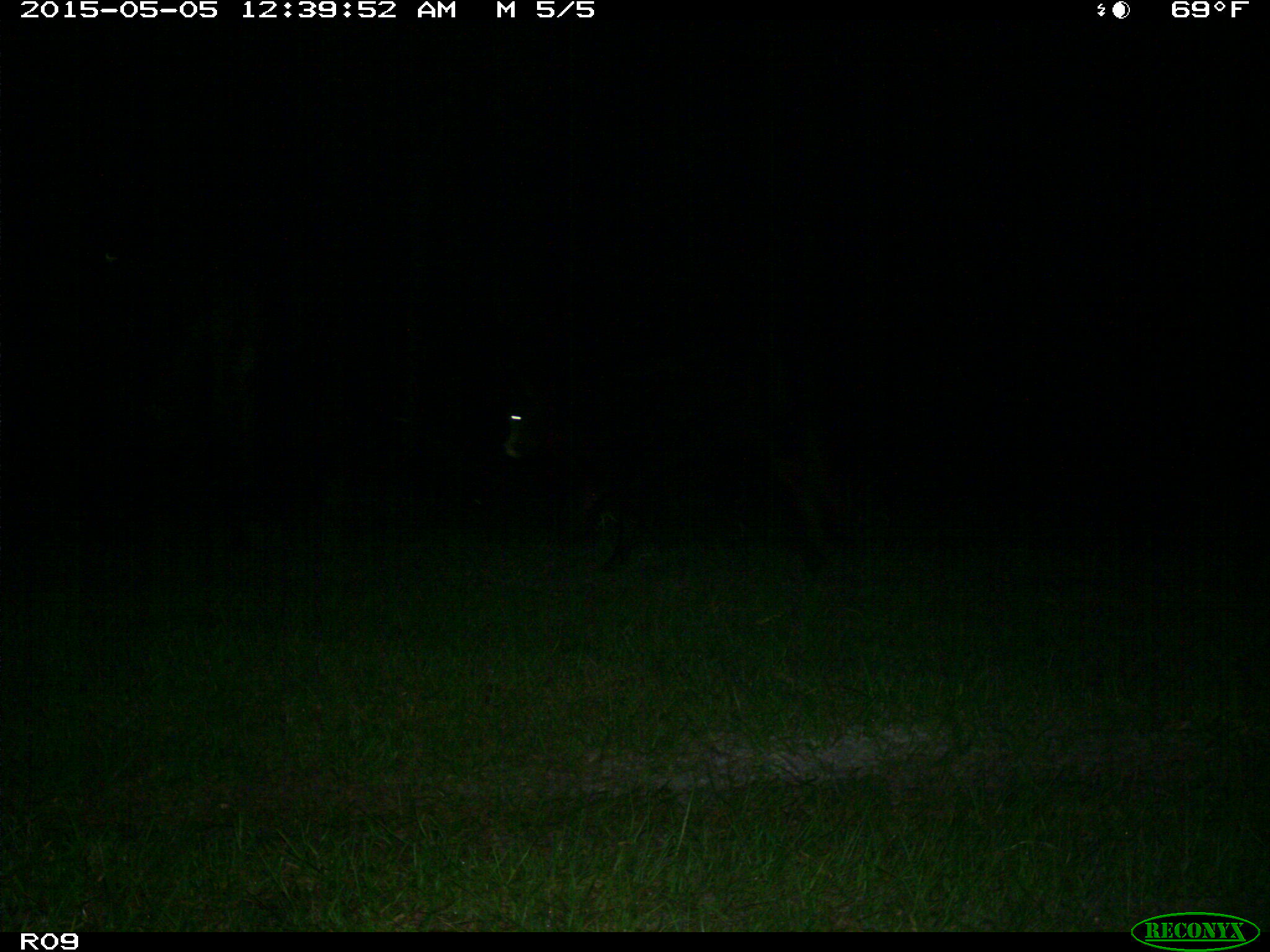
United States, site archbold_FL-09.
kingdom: Animalia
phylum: Chordata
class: Mammalia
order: Artiodactyla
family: Bovidae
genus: Bos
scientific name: Bos taurus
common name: domestic cow